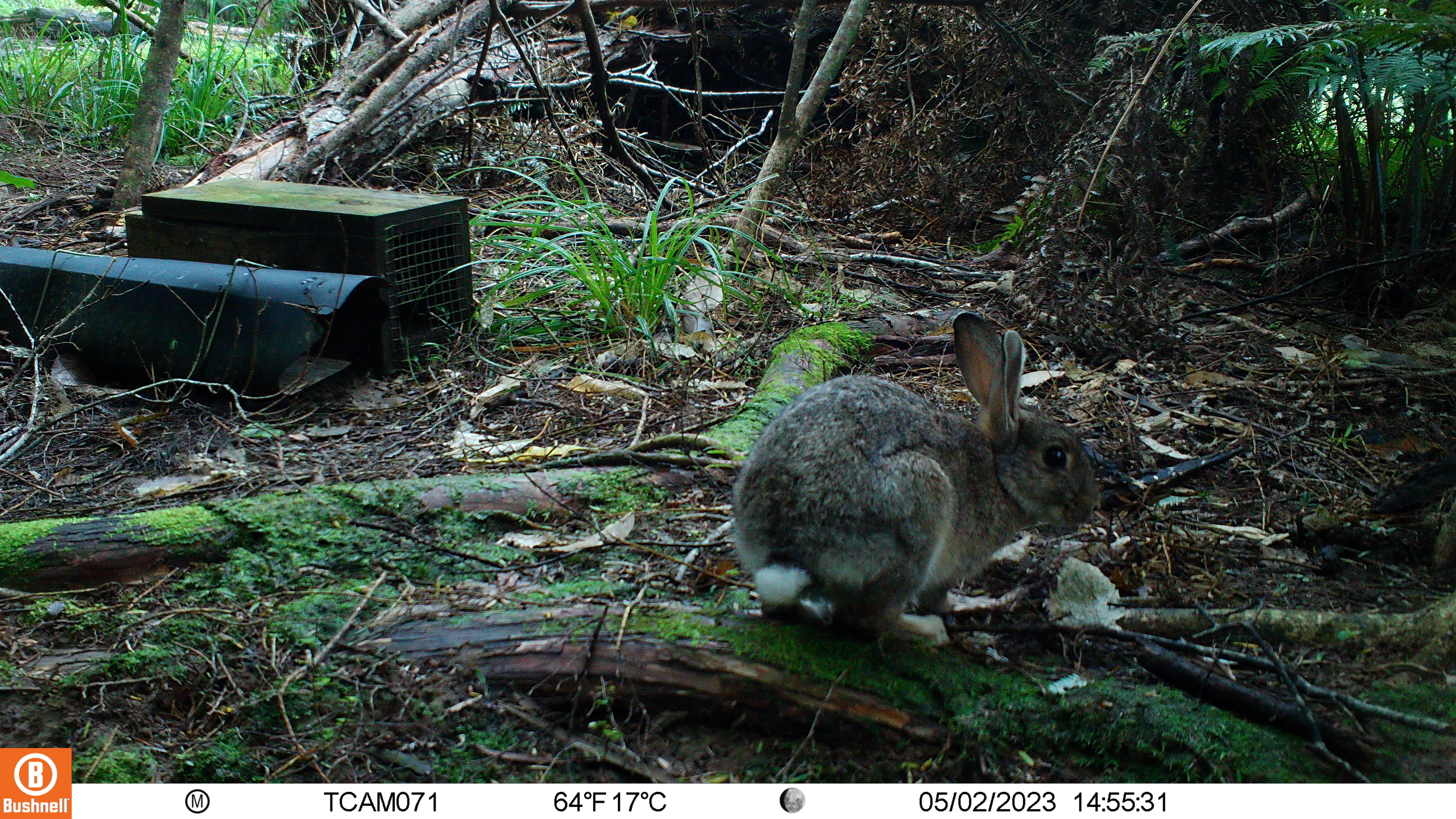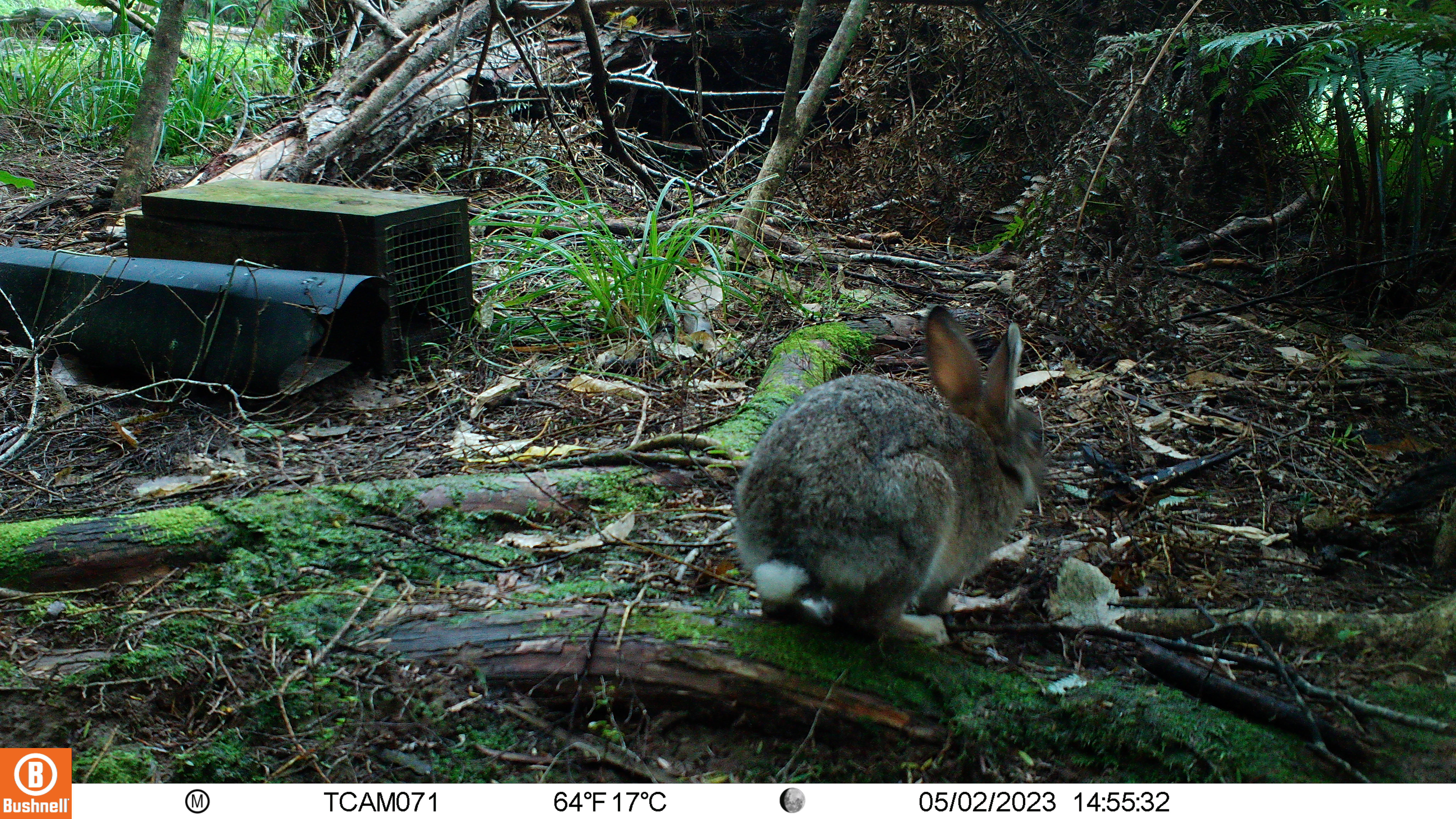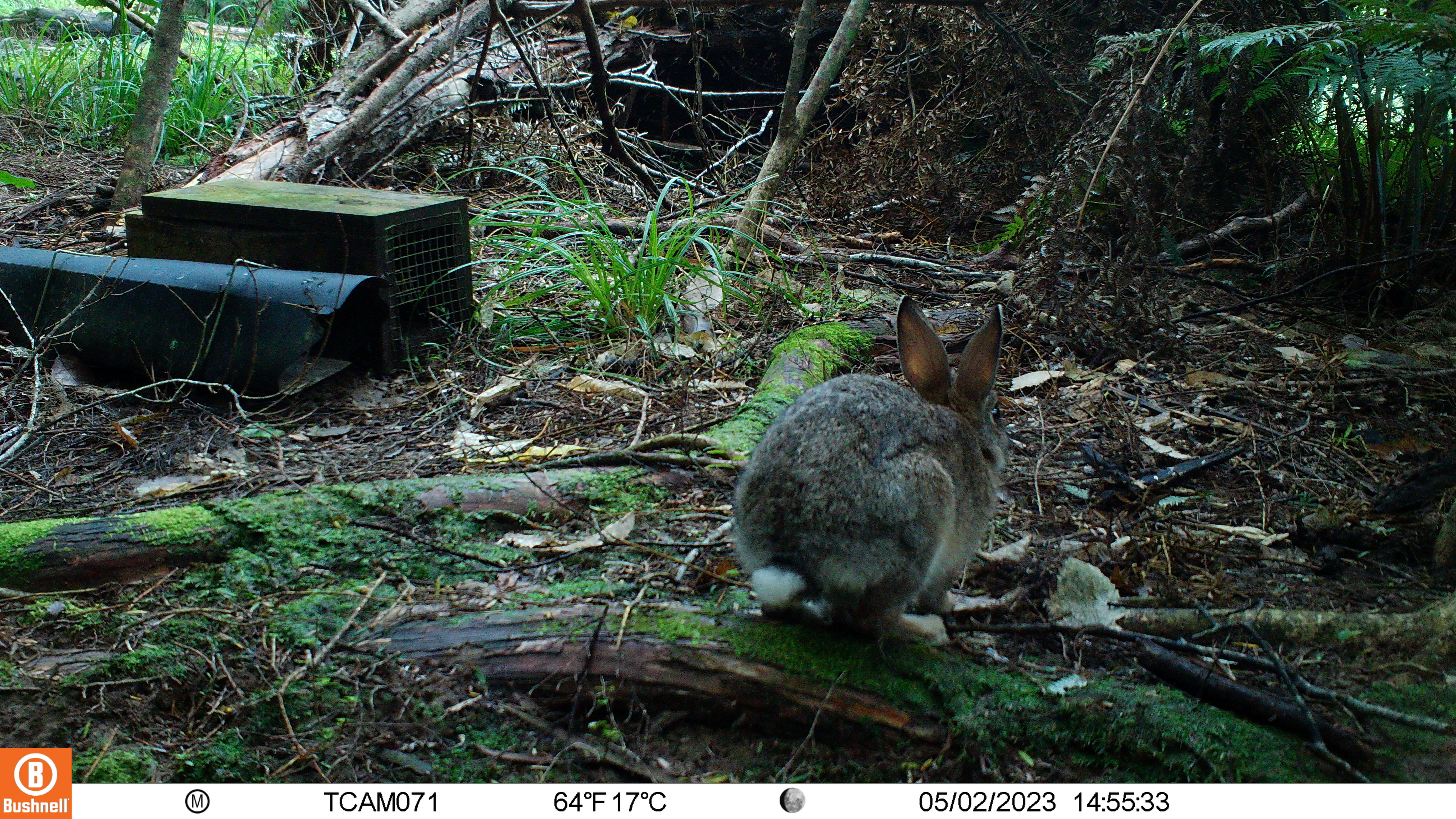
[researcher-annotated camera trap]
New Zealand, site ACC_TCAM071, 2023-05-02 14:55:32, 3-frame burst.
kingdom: Animalia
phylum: Chordata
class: Mammalia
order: Lagomorpha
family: Leporidae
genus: Oryctolagus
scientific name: Oryctolagus cuniculus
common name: european rabbit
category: rabbit